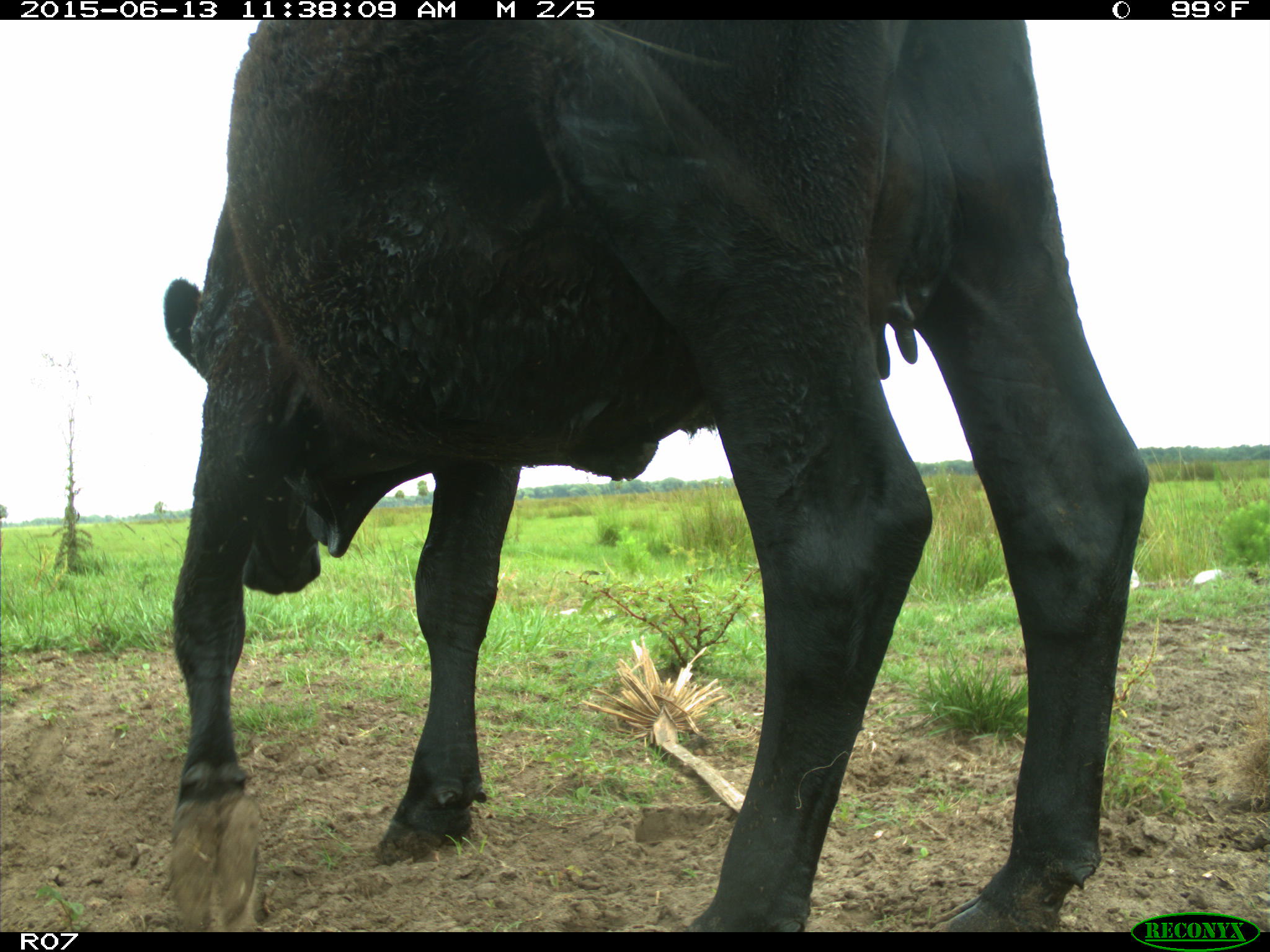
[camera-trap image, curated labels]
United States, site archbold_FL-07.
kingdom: Animalia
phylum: Chordata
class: Mammalia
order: Artiodactyla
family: Bovidae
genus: Bos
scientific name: Bos taurus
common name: domestic cow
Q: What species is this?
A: Bos taurus (domestic cow).